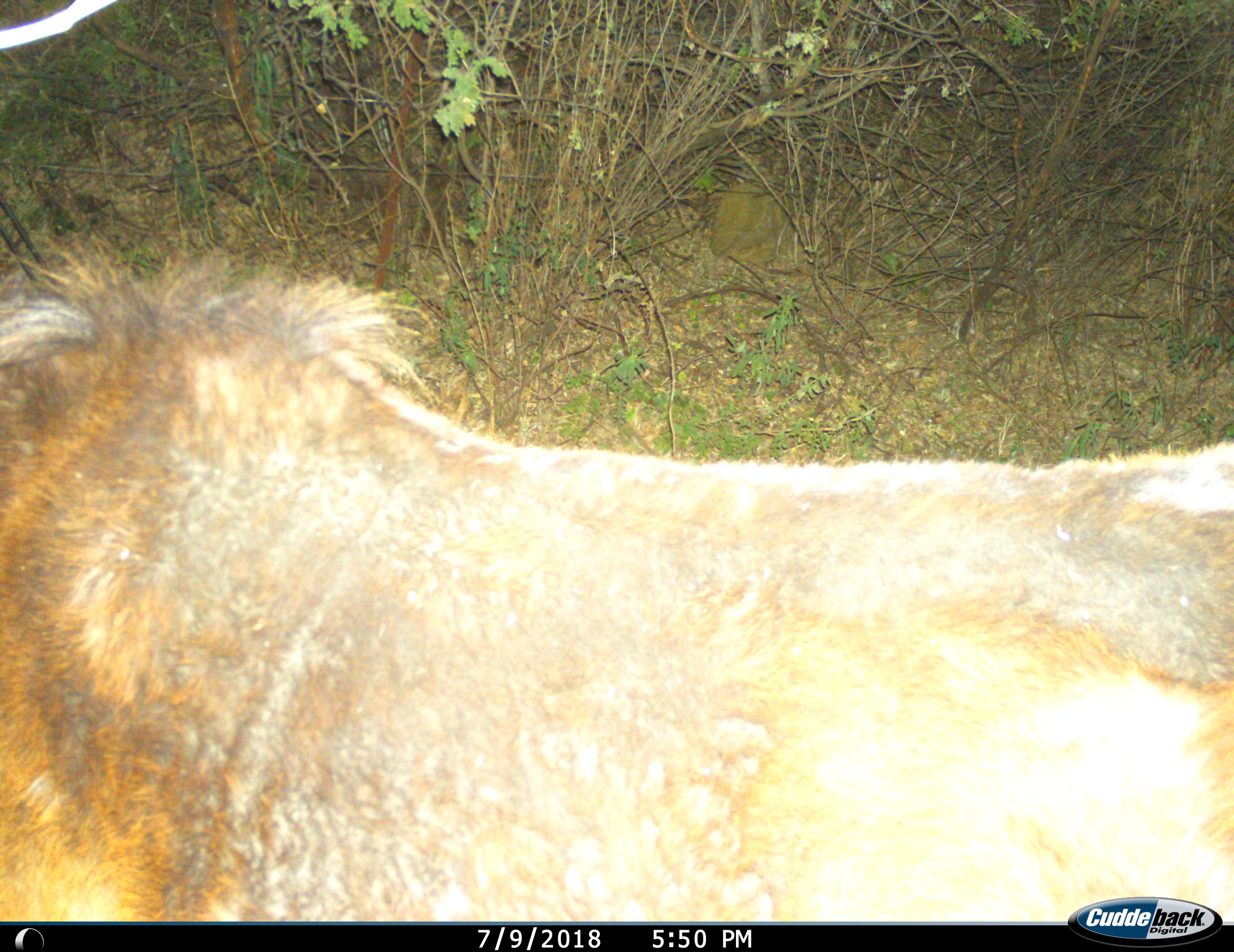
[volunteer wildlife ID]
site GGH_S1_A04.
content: unidentified animal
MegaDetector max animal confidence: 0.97